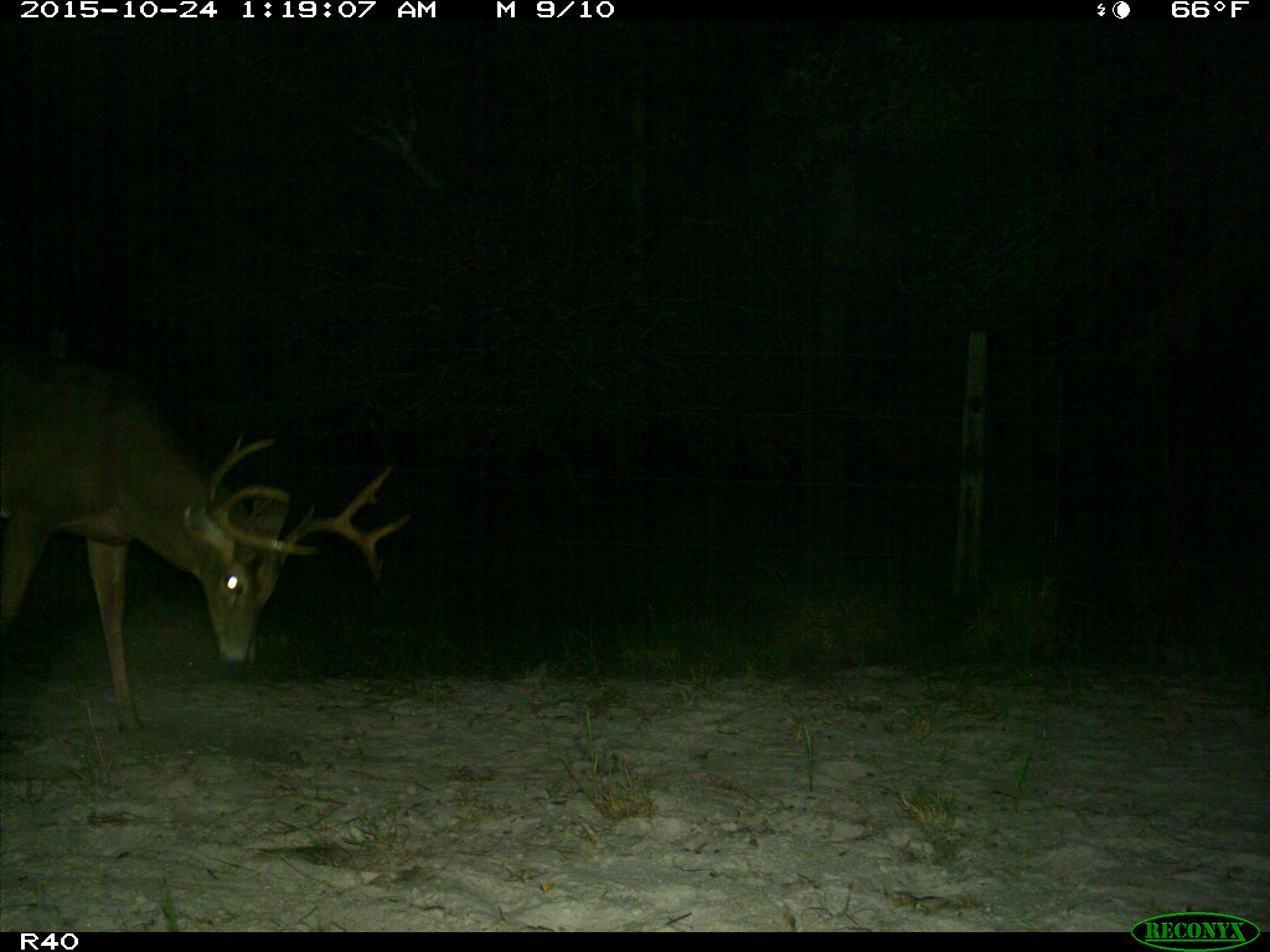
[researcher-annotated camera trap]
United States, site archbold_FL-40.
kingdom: Animalia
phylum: Chordata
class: Mammalia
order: Artiodactyla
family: Cervidae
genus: Odocoileus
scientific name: Odocoileus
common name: deer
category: unidentified deer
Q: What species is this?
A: Unidentified deer (deer) (Odocoileus).